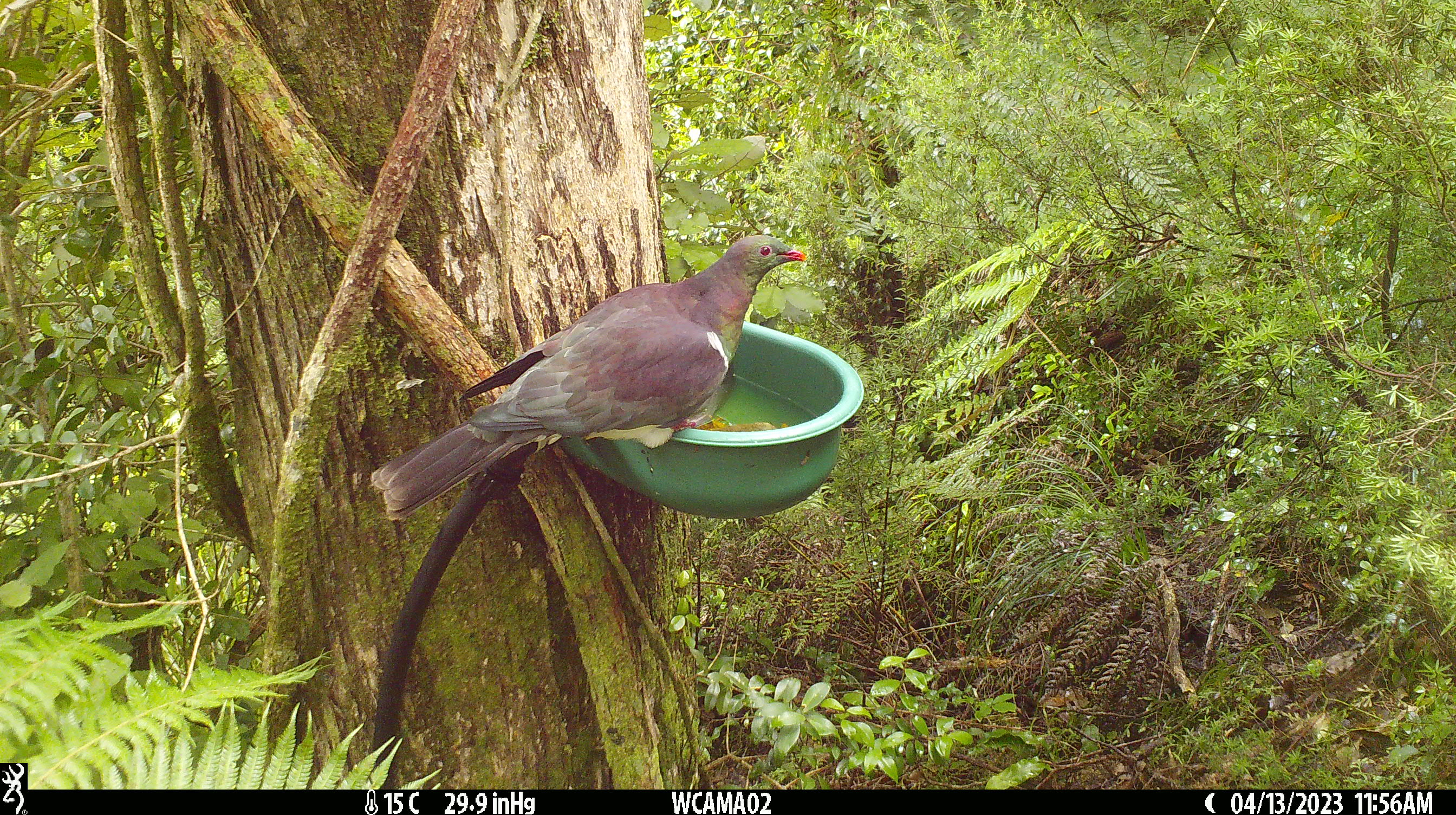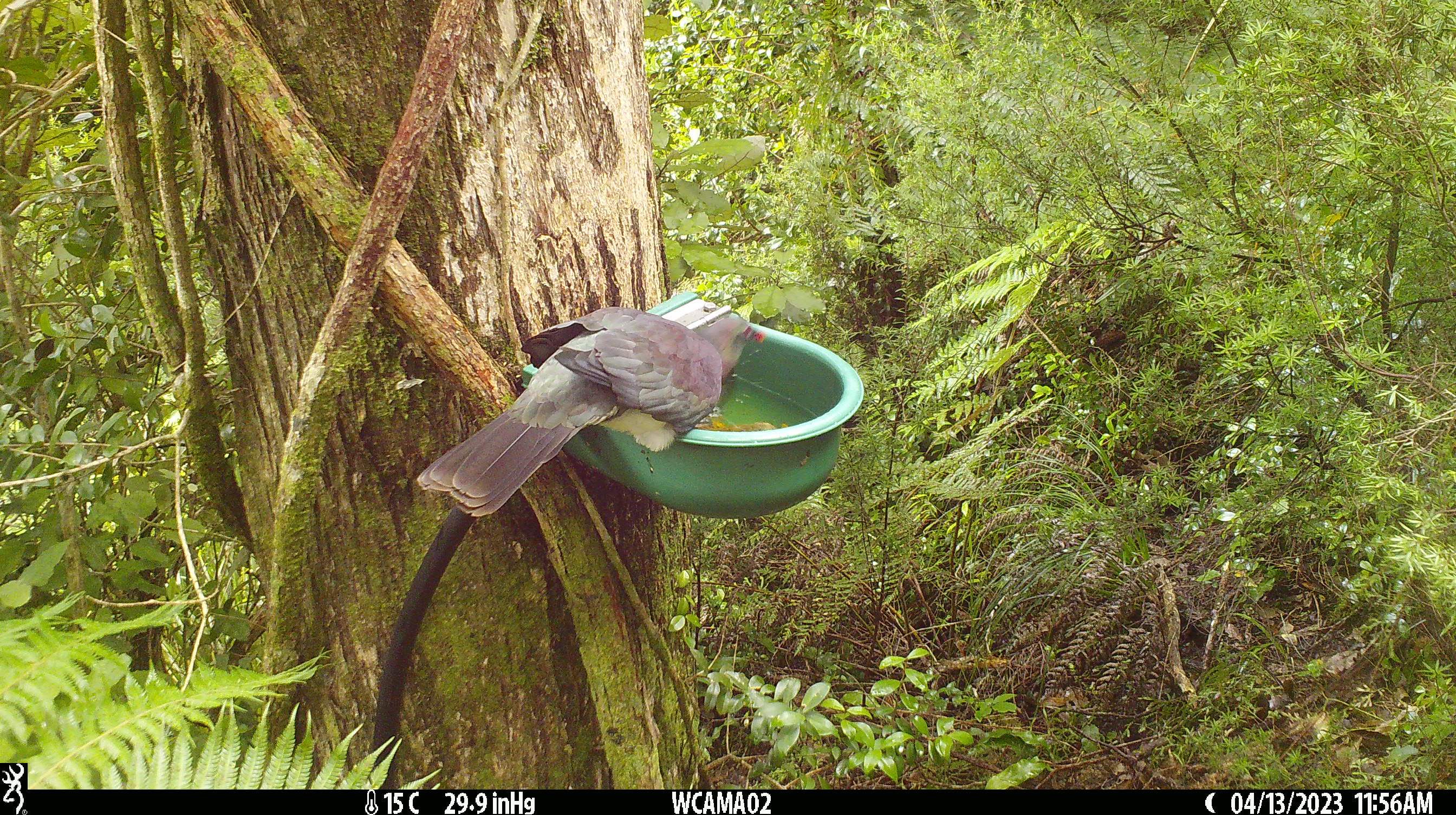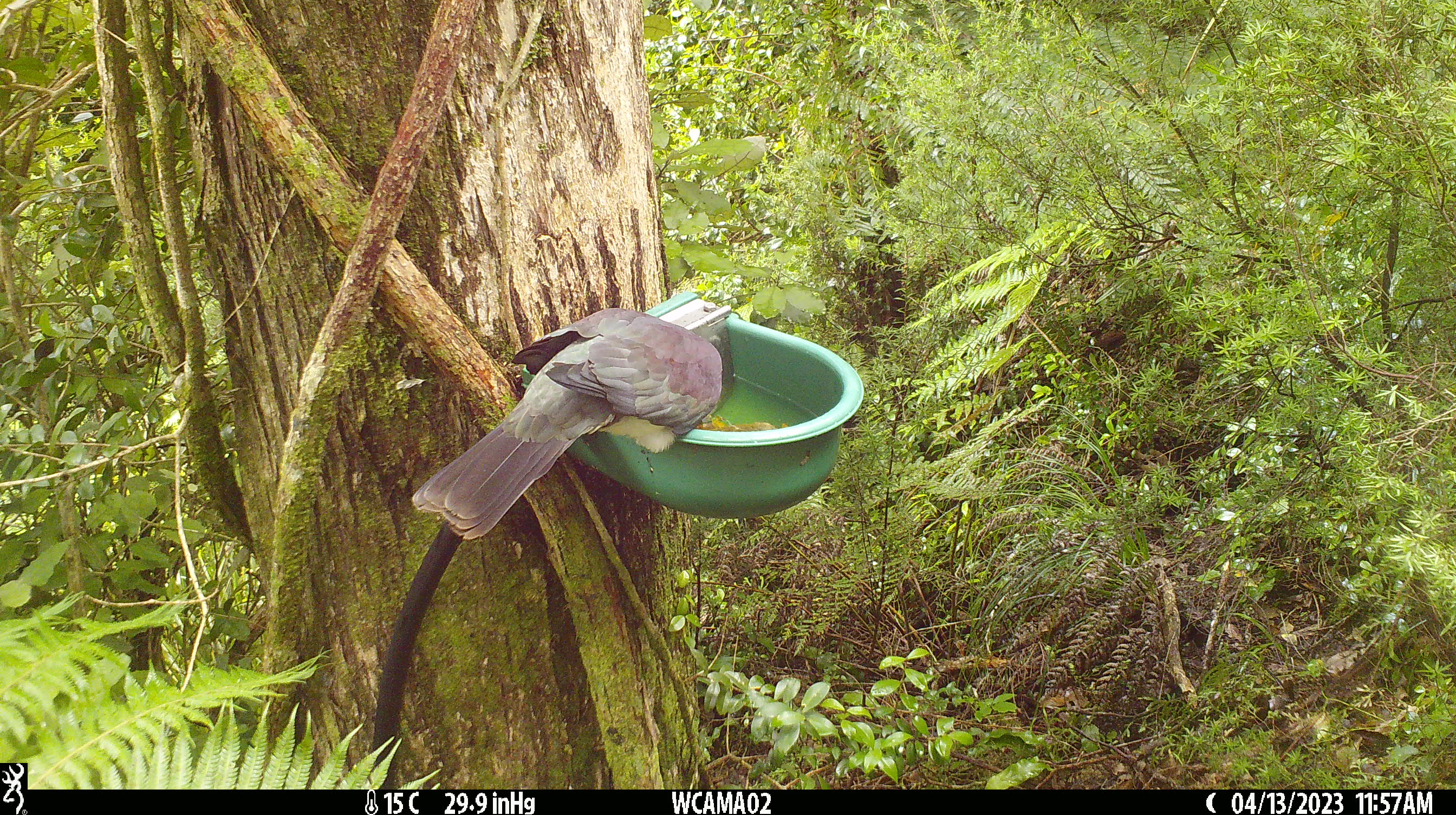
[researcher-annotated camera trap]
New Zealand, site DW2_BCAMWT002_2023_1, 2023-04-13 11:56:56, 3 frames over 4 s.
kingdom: Animalia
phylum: Chordata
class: Aves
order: Columbiformes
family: Columbidae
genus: Hemiphaga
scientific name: Hemiphaga novaeseelandiae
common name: new zealand pigeon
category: kereru